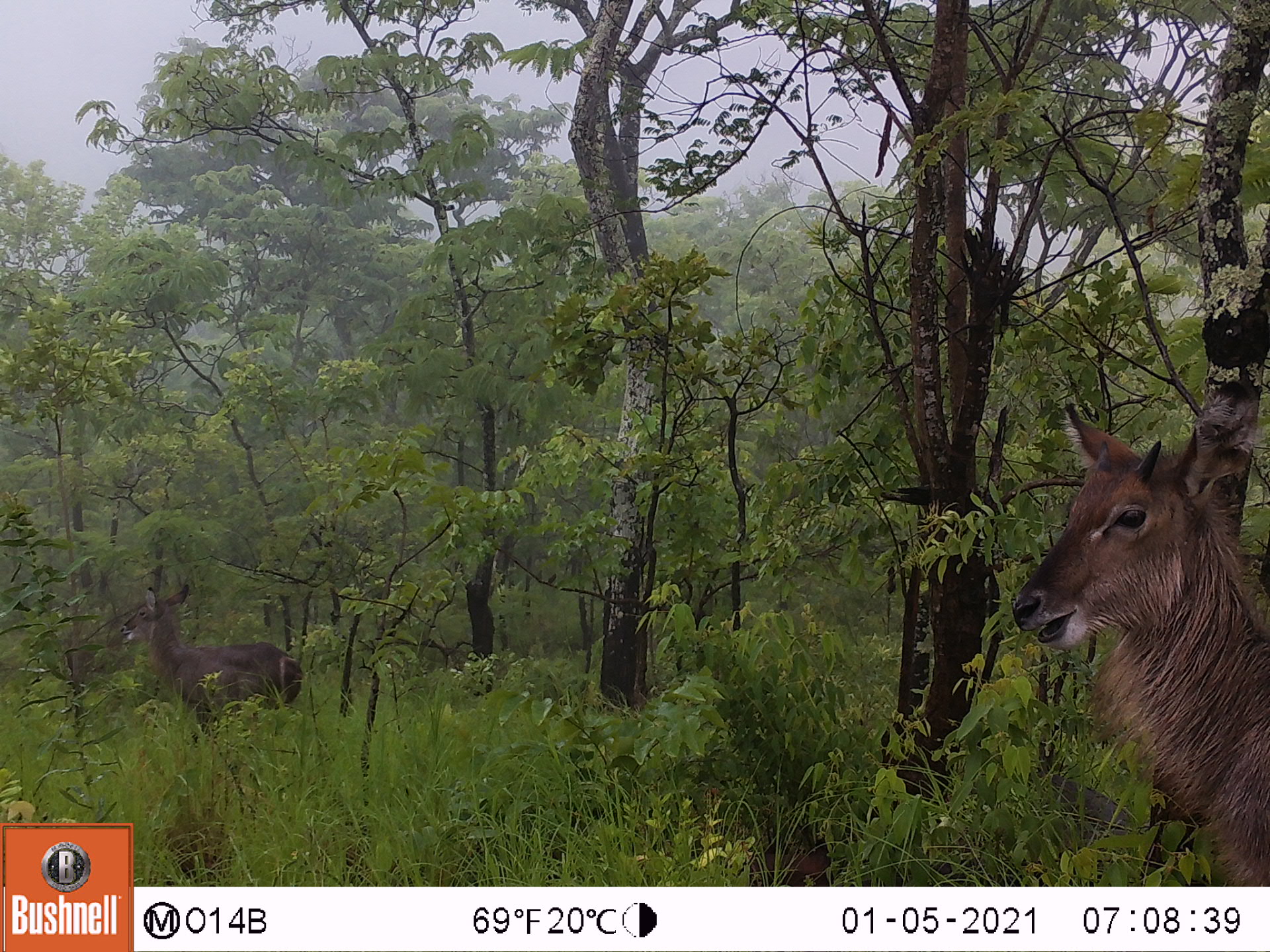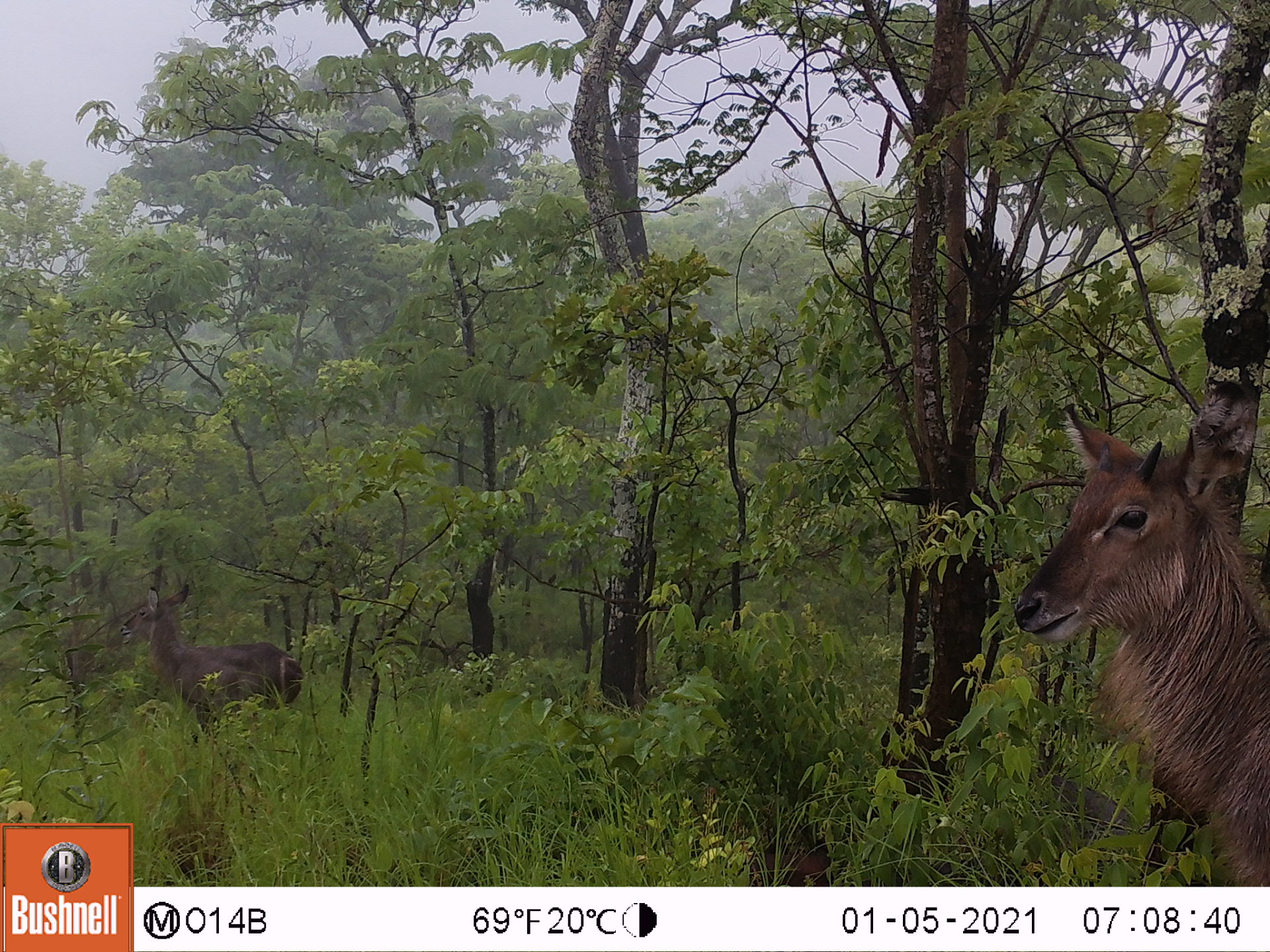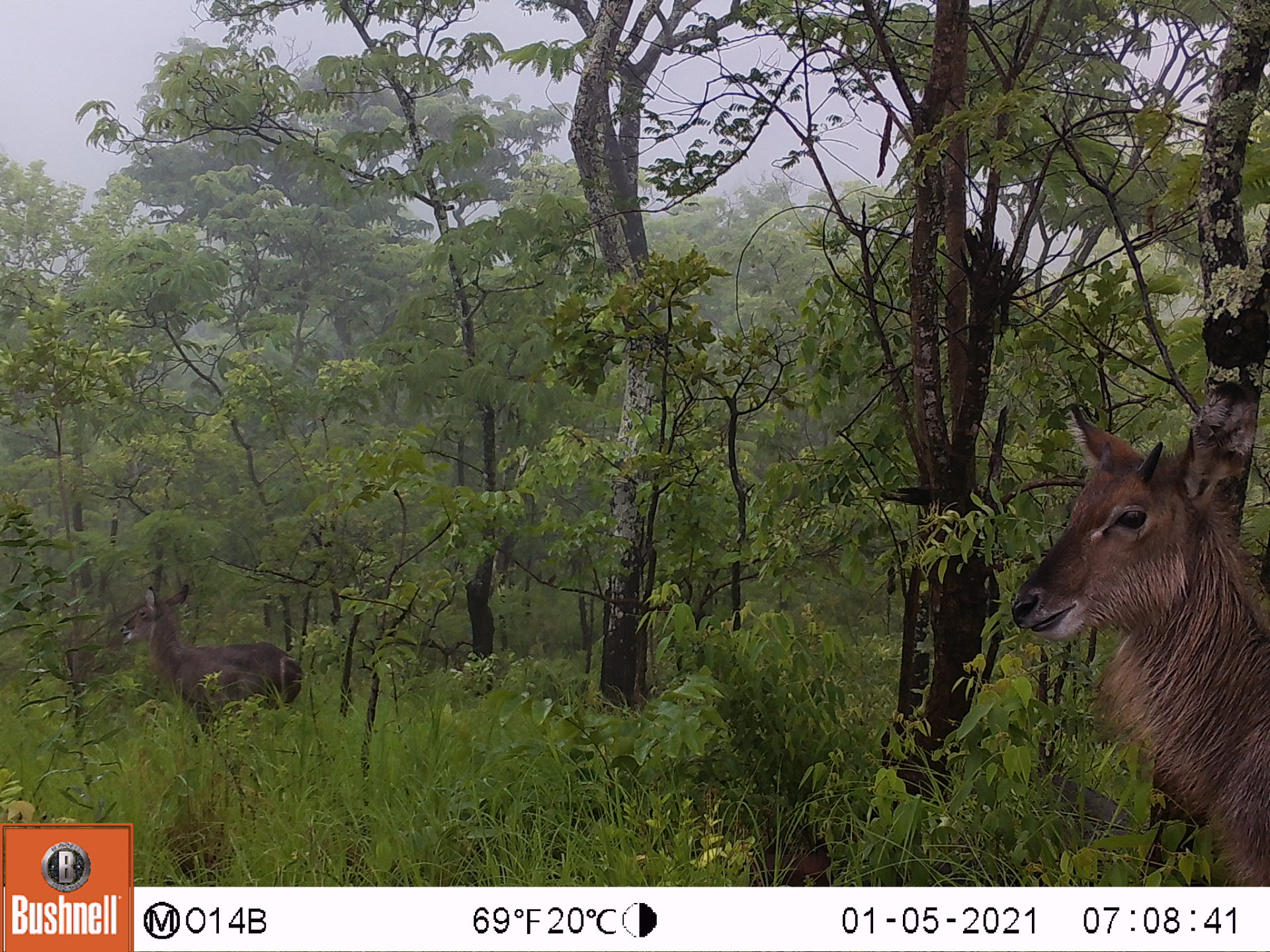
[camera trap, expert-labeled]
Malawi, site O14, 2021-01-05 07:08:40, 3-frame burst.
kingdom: Animalia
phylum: Chordata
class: Mammalia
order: Artiodactyla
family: Bovidae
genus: Kobus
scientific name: Kobus ellipsiprymnus ellipsiprymnus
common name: common waterbuck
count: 2